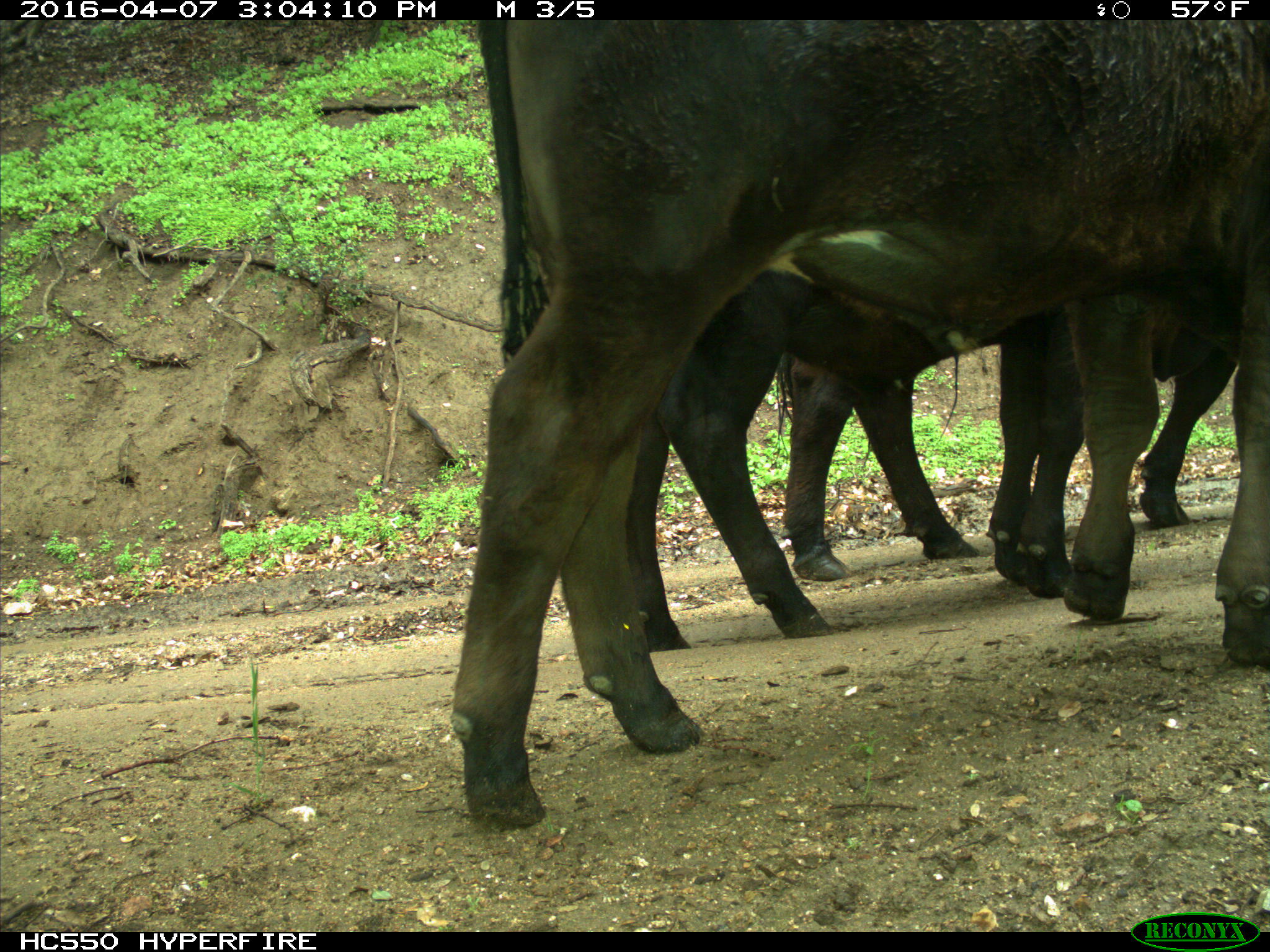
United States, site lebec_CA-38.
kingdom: Animalia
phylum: Chordata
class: Mammalia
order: Artiodactyla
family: Bovidae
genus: Bos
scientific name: Bos taurus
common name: domestic cow